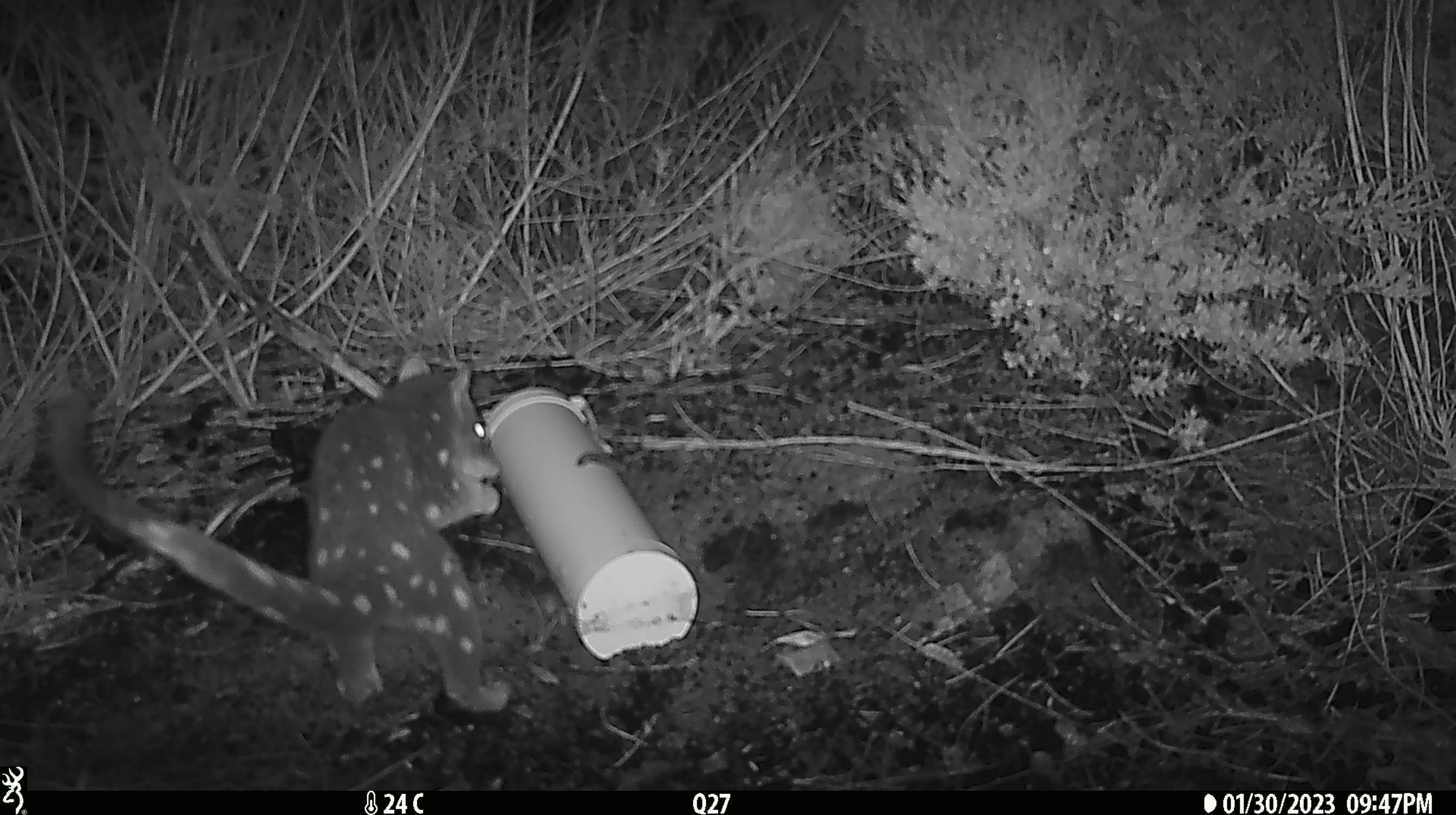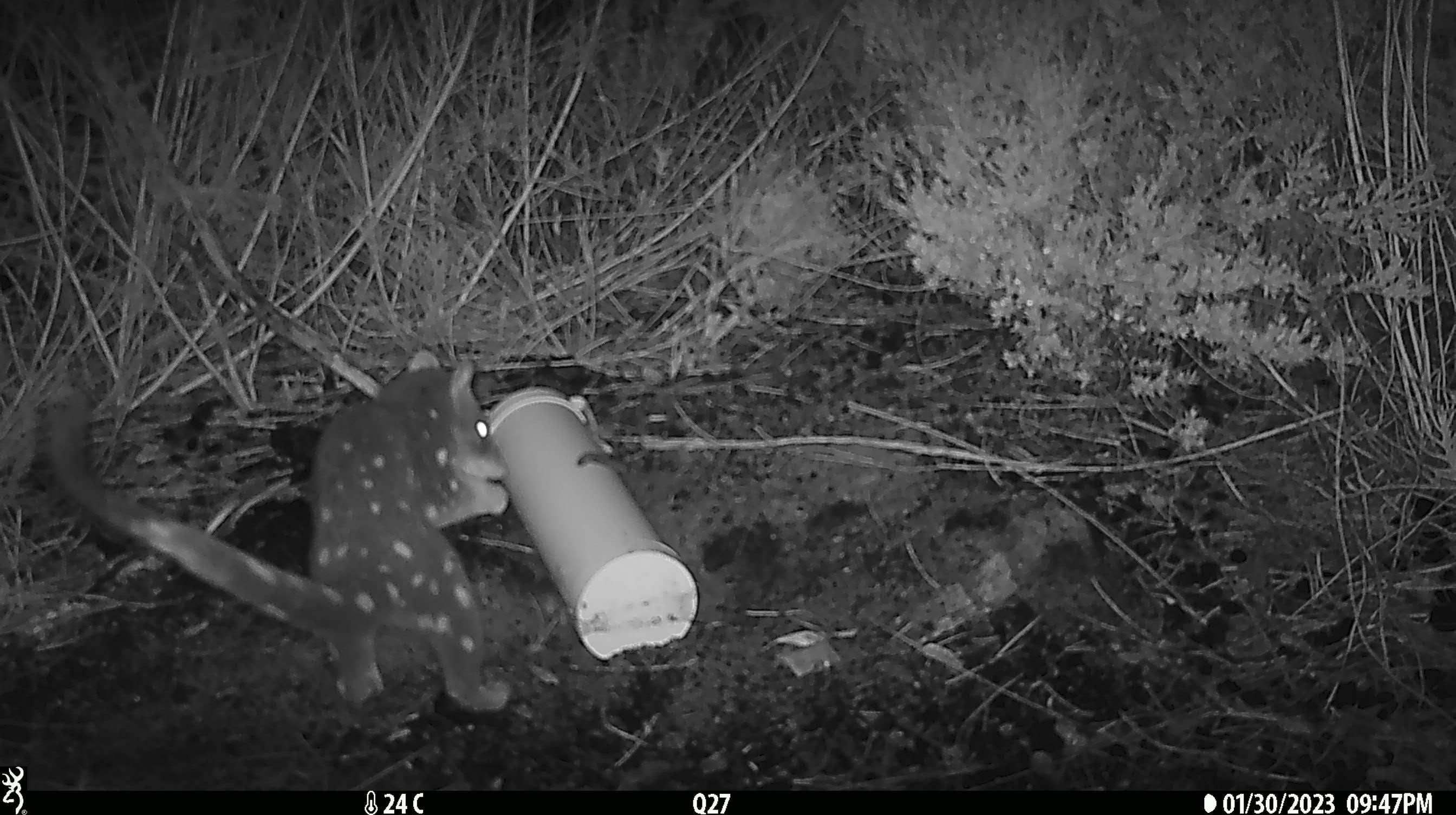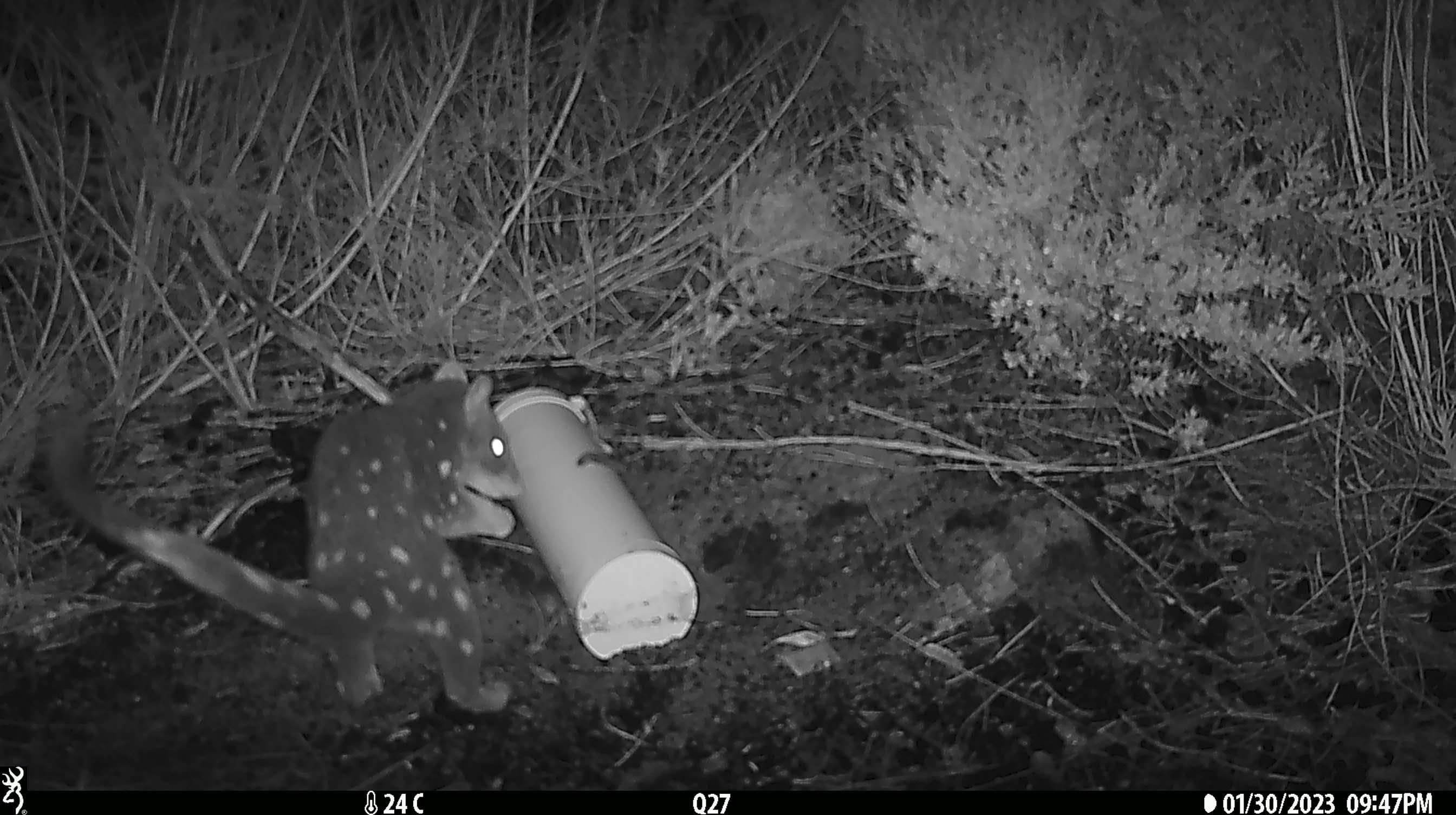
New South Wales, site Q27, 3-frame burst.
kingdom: Animalia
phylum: Chordata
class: Mammalia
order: Dasyuromorphia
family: Dasyuridae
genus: Dasyurus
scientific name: Dasyurus maculatus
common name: spotted-tailed quoll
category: quoll